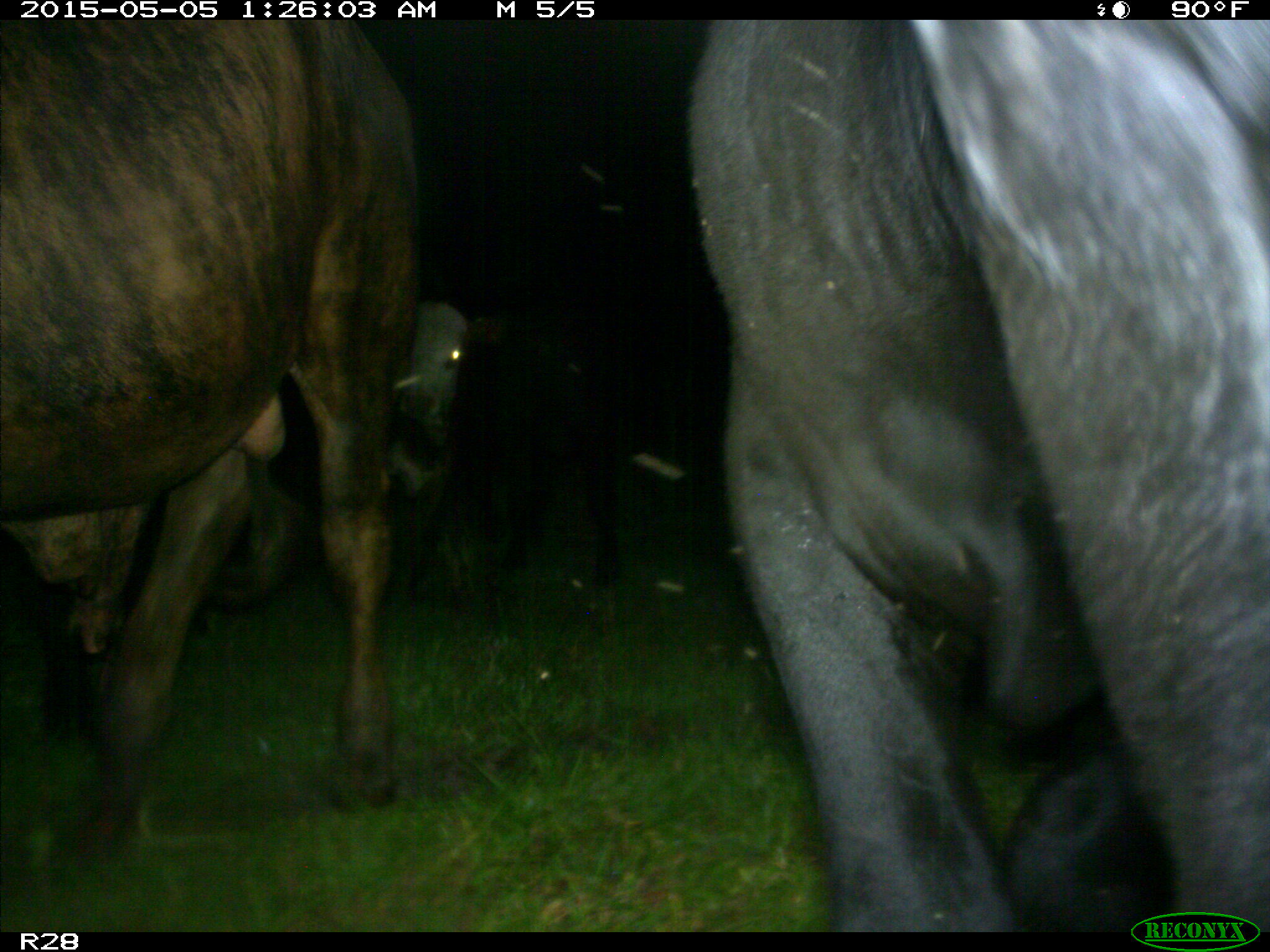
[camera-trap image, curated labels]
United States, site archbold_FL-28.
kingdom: Animalia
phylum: Chordata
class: Mammalia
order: Artiodactyla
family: Bovidae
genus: Bos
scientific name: Bos taurus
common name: domestic cow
Bos taurus (domestic cow).